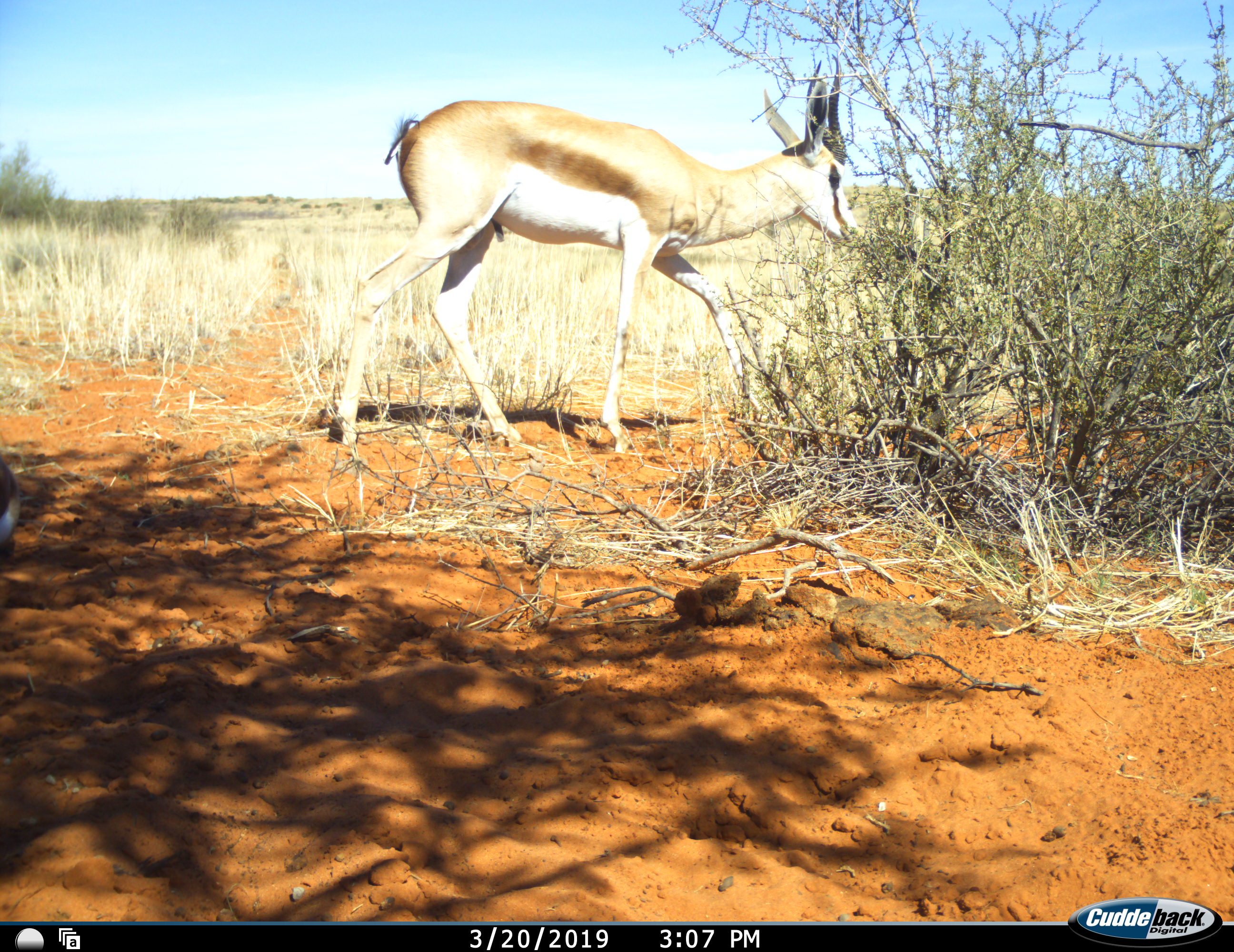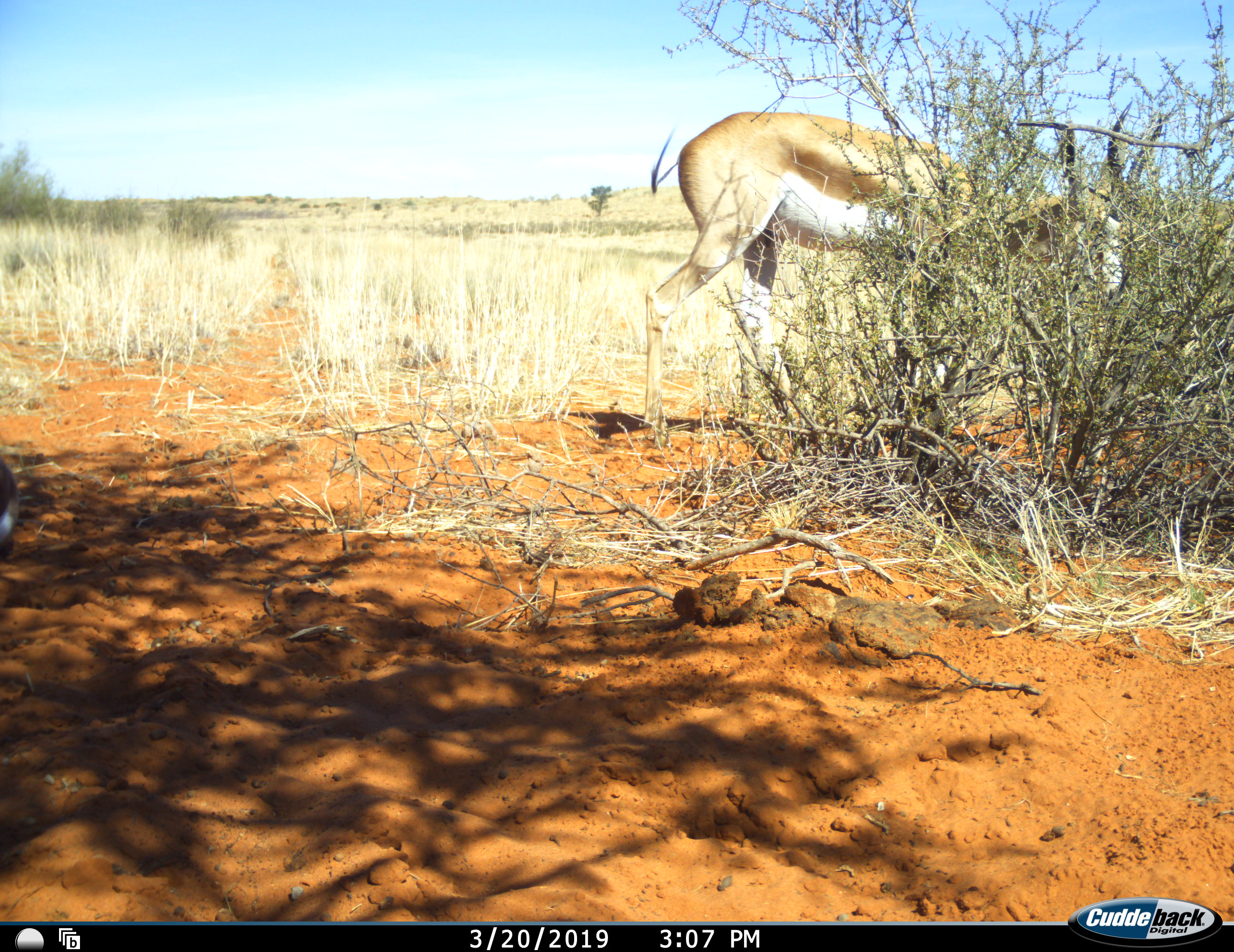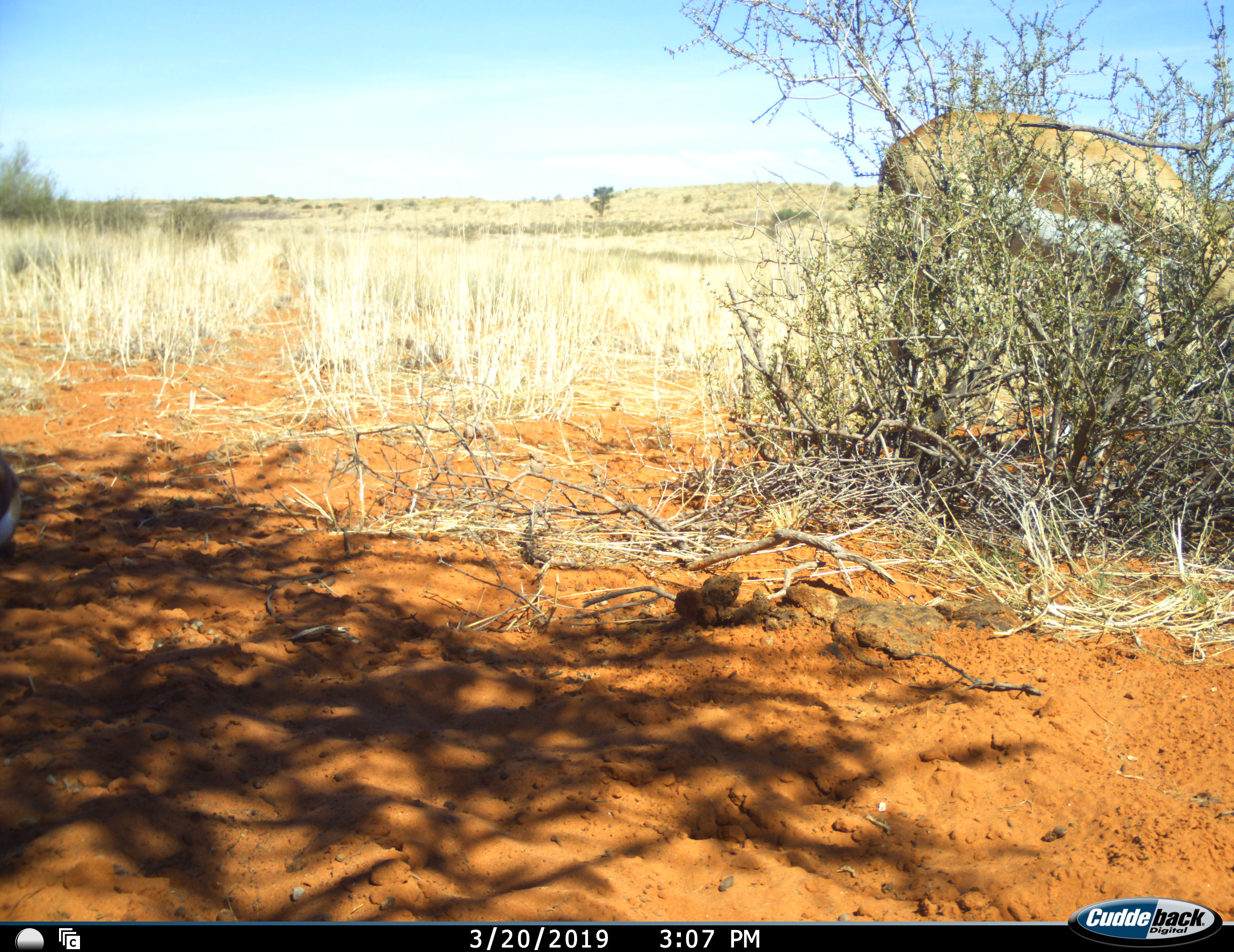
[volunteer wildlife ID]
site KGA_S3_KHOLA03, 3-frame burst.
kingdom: Animalia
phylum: Chordata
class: Mammalia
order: Artiodactyla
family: Bovidae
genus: Antidorcas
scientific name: Antidorcas marsupialis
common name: springbok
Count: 1.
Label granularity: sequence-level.